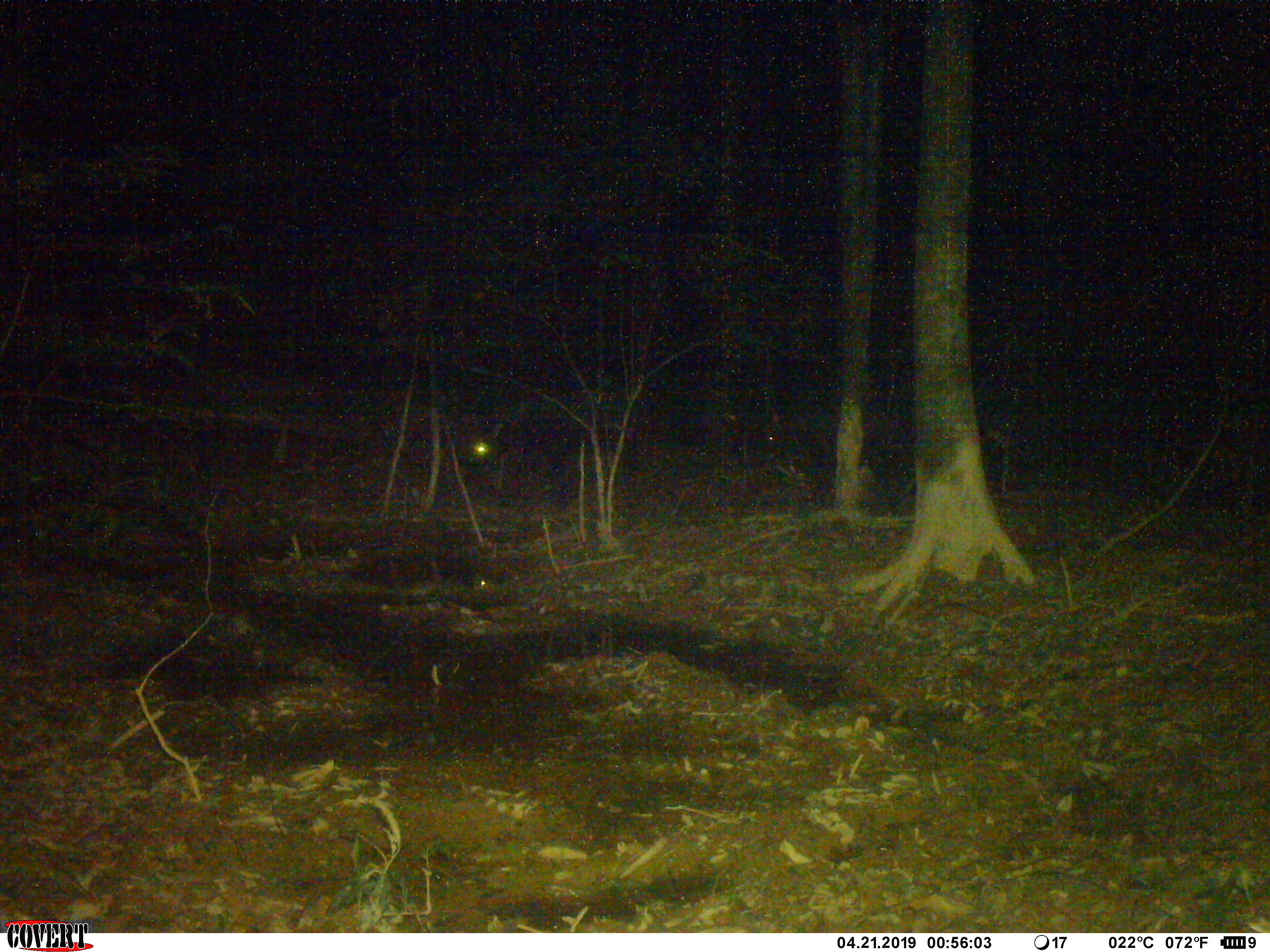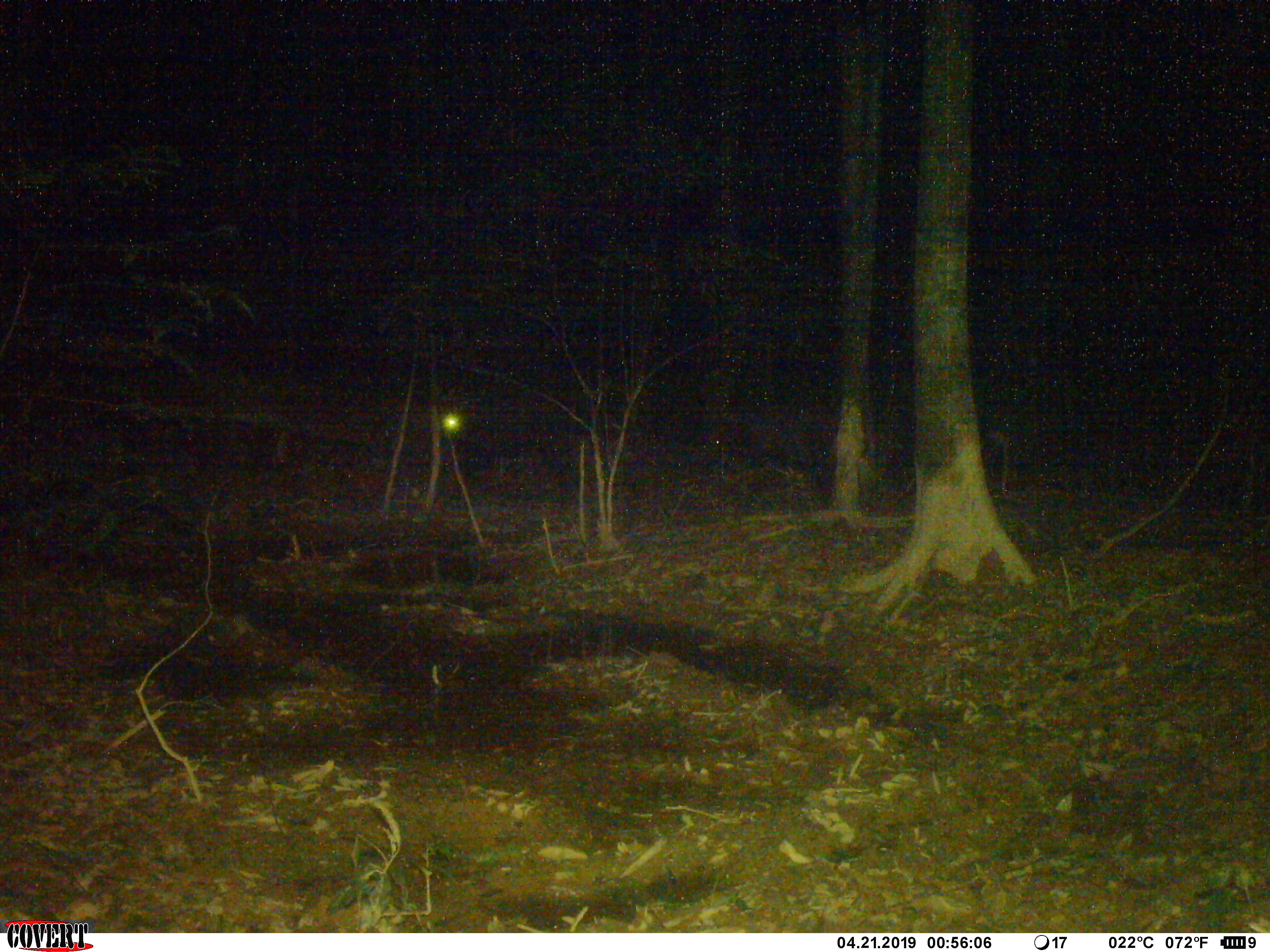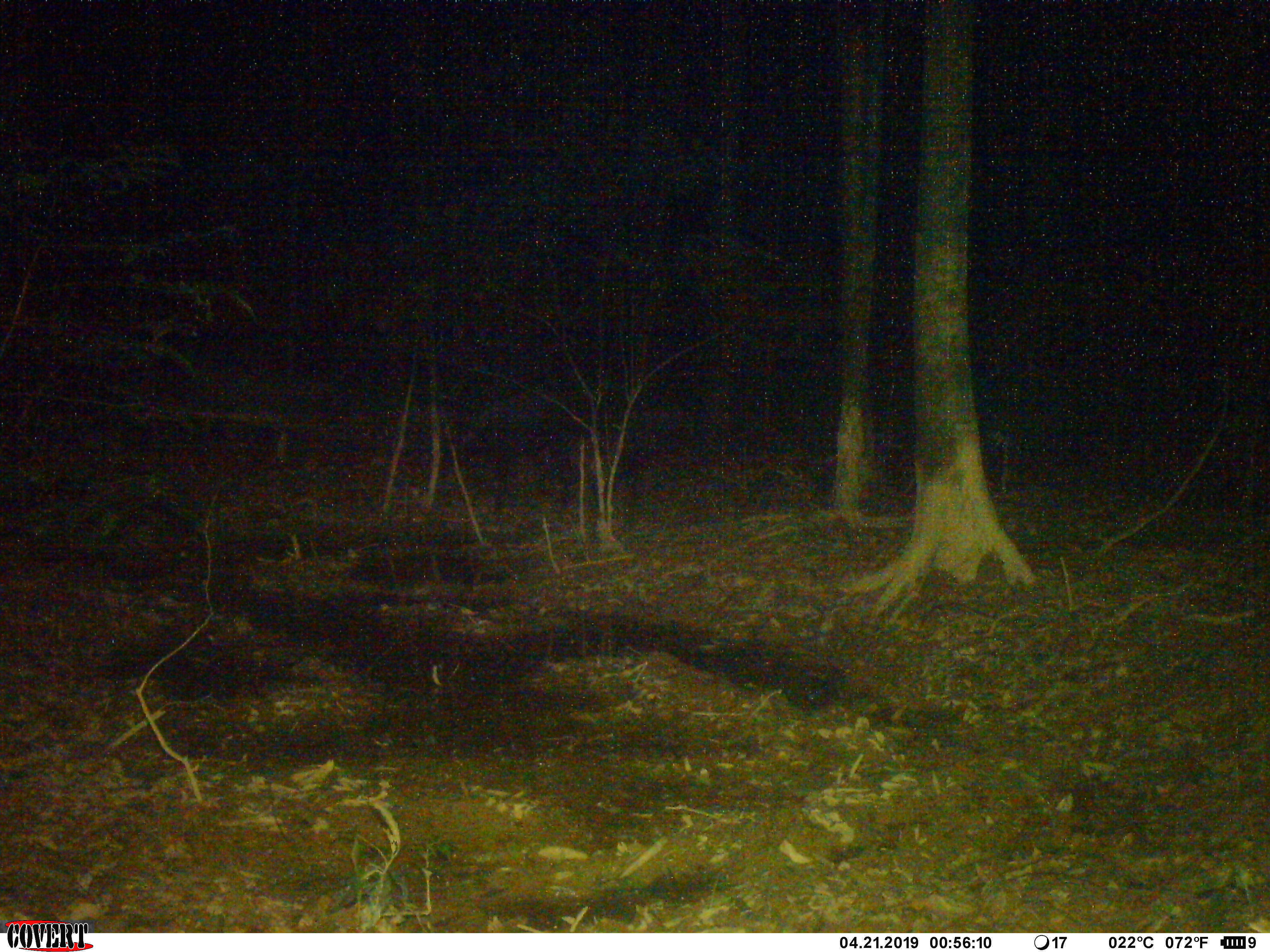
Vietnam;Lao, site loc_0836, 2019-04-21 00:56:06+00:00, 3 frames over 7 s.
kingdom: Animalia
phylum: Chordata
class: Mammalia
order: Artiodactyla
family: Bovidae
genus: Capricornis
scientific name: Capricornis sumatraensis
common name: chinese serow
Chinese serow (Capricornis sumatraensis). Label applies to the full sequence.